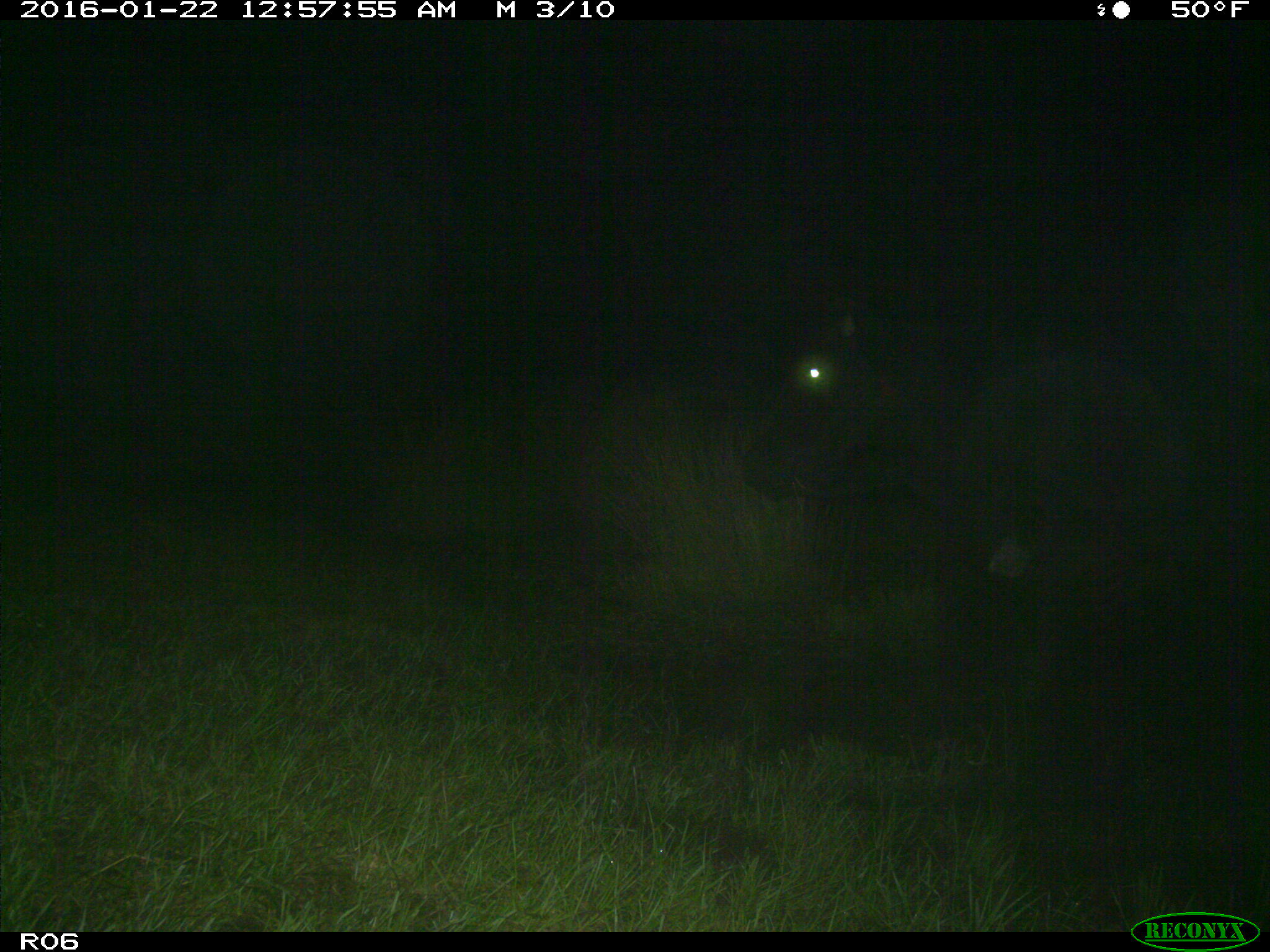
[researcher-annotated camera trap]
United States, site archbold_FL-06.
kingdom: Animalia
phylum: Chordata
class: Mammalia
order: Artiodactyla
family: Bovidae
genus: Bos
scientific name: Bos taurus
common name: domestic cow